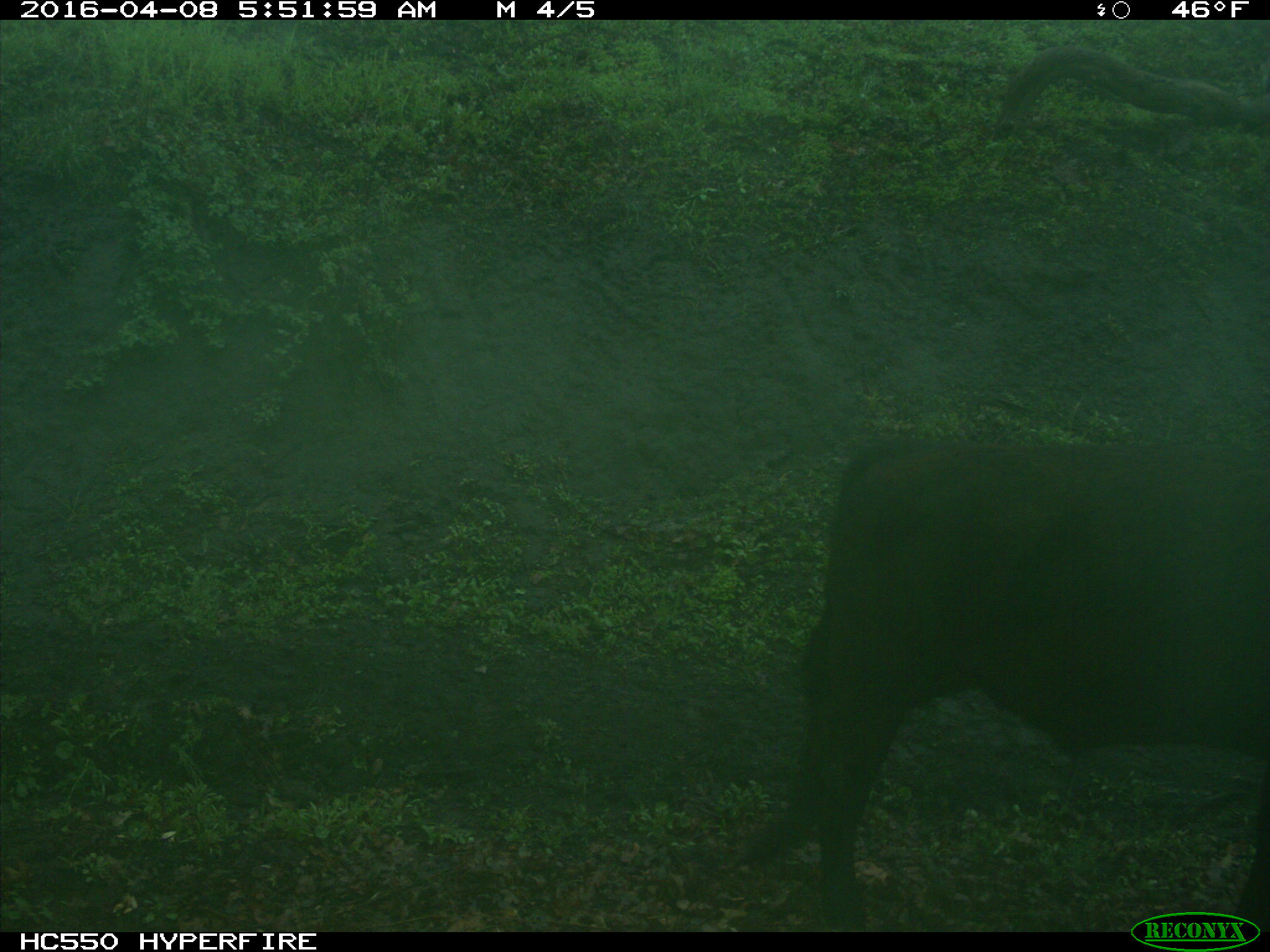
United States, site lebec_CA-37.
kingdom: Animalia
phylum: Chordata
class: Mammalia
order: Artiodactyla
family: Bovidae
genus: Bos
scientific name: Bos taurus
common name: domestic cow